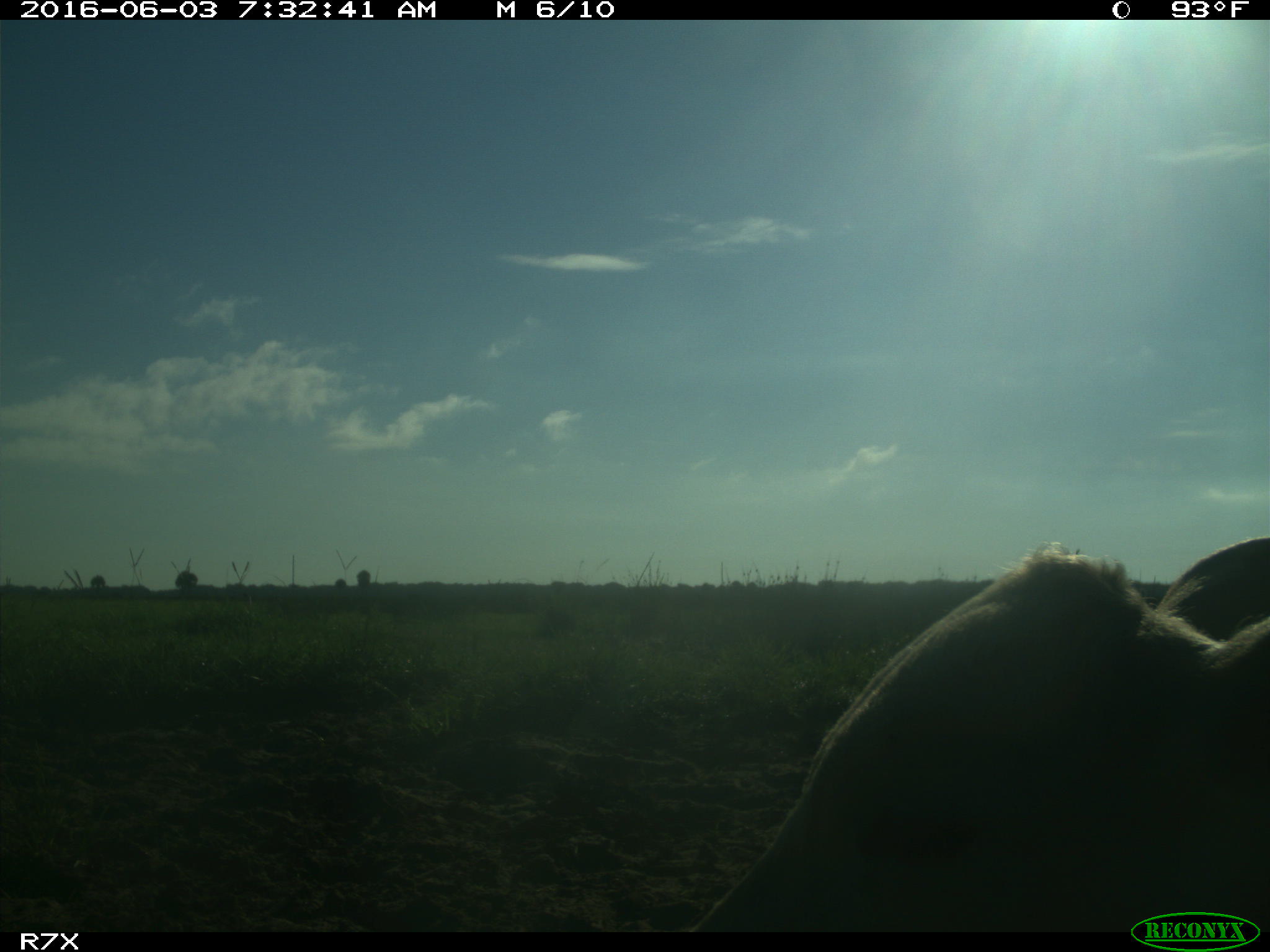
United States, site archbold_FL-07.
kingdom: Animalia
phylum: Chordata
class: Mammalia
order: Artiodactyla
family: Bovidae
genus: Bos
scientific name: Bos taurus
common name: domestic cow